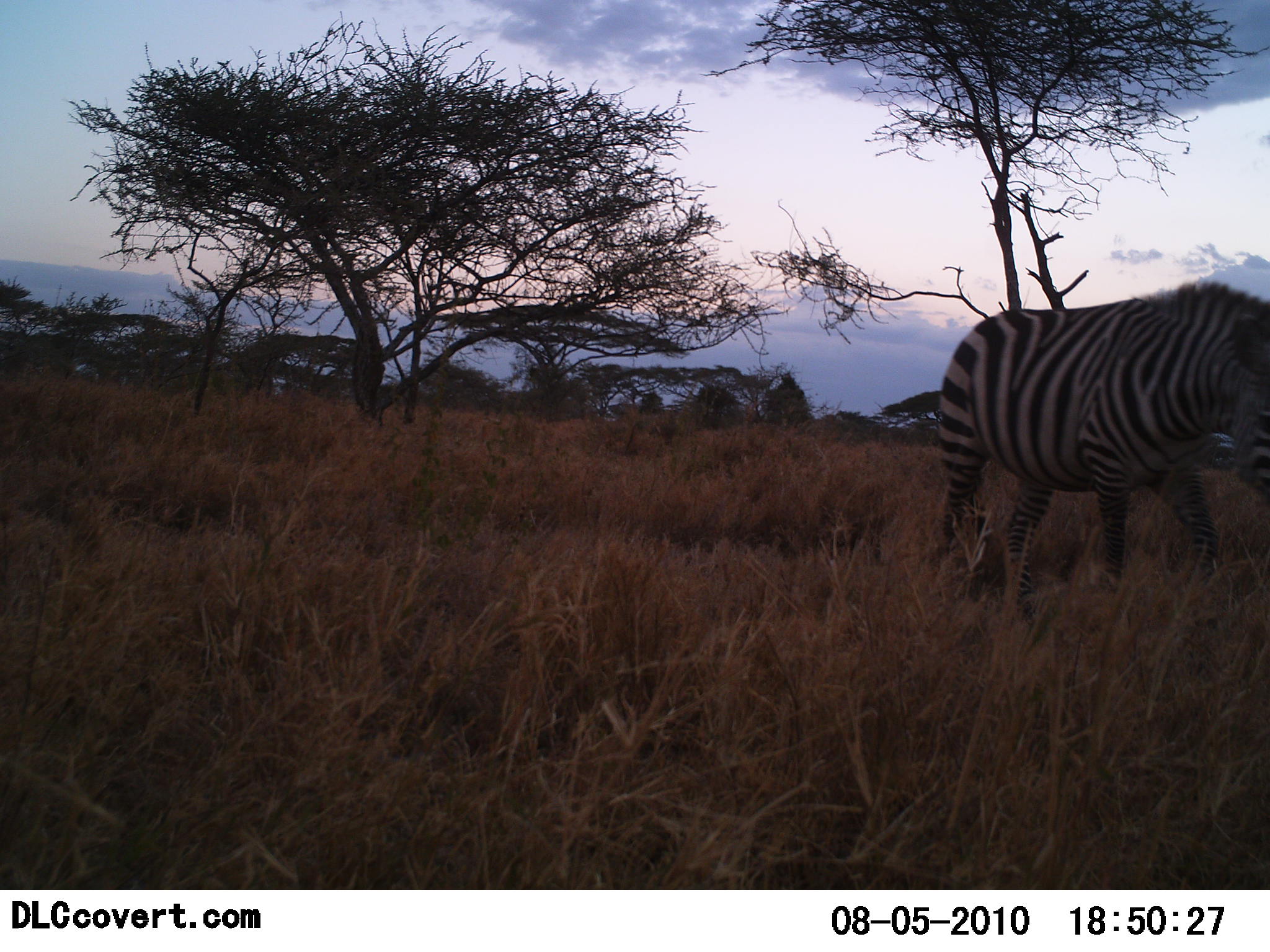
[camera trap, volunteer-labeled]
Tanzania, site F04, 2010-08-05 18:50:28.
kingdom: Animalia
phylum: Chordata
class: Mammalia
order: Perissodactyla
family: Equidae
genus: Equus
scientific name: Equus quagga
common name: plains zebra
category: zebra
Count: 1.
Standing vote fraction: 44%.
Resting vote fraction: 0%.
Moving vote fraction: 56%.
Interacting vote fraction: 0%.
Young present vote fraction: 0%.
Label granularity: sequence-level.